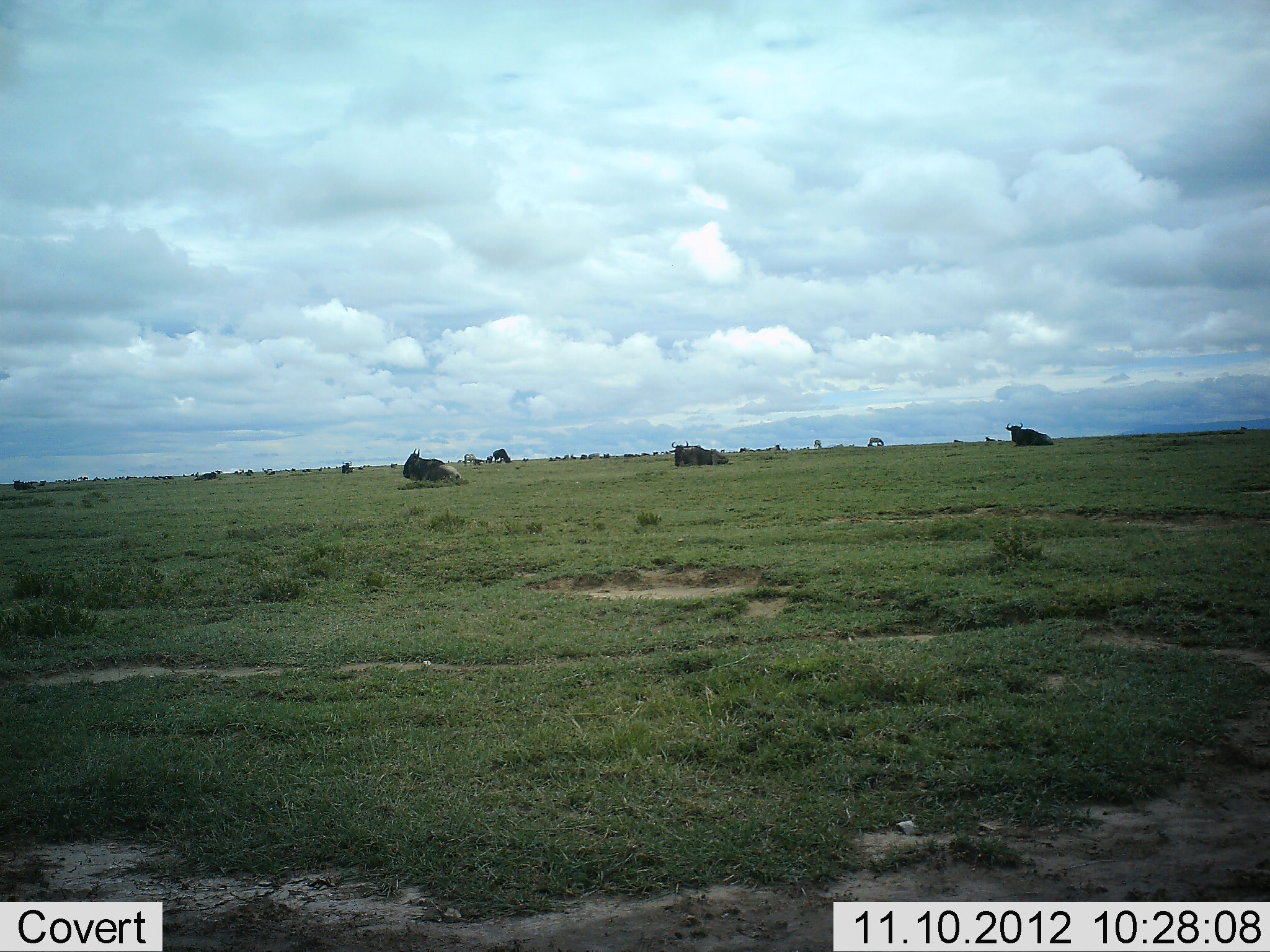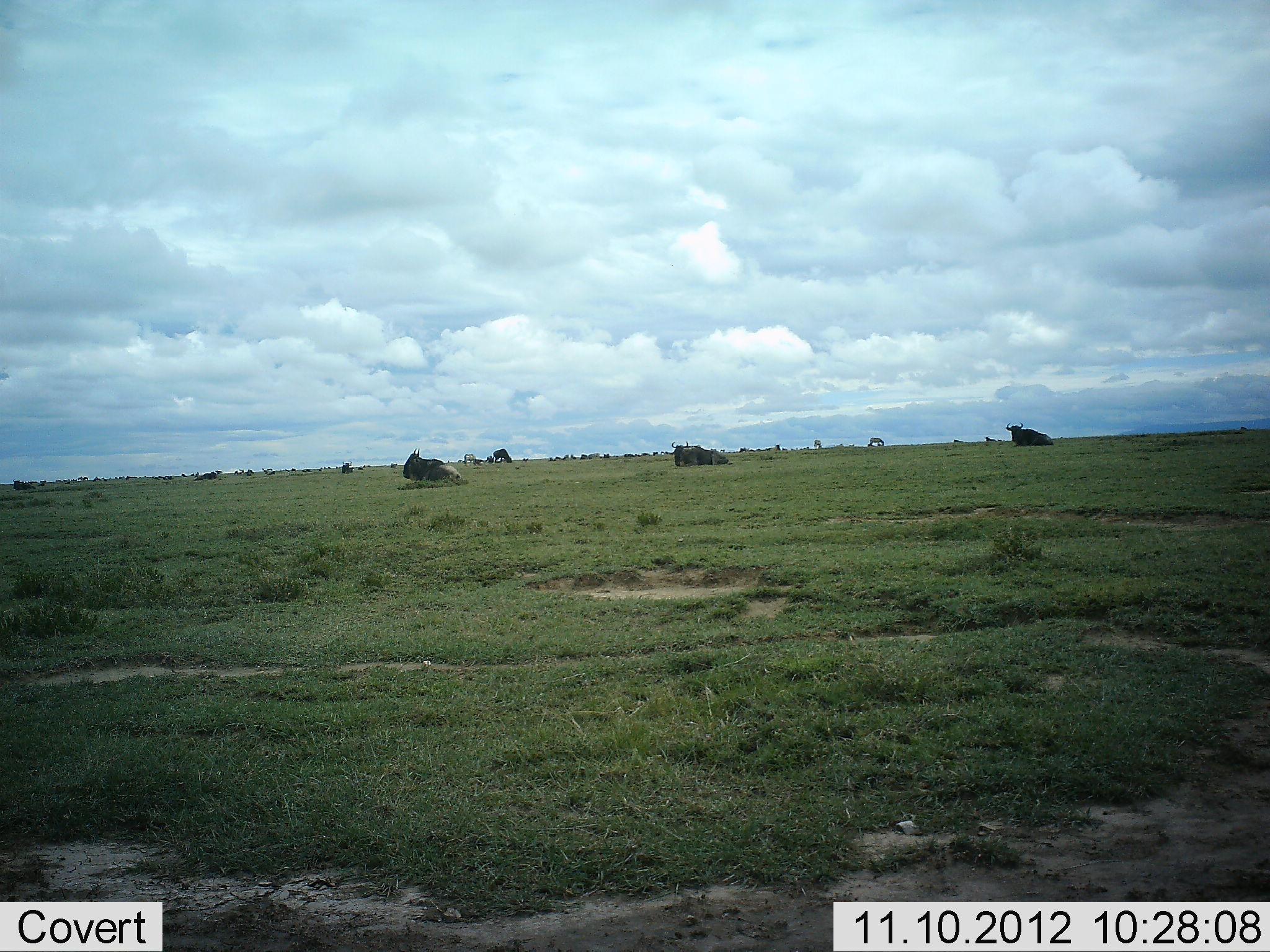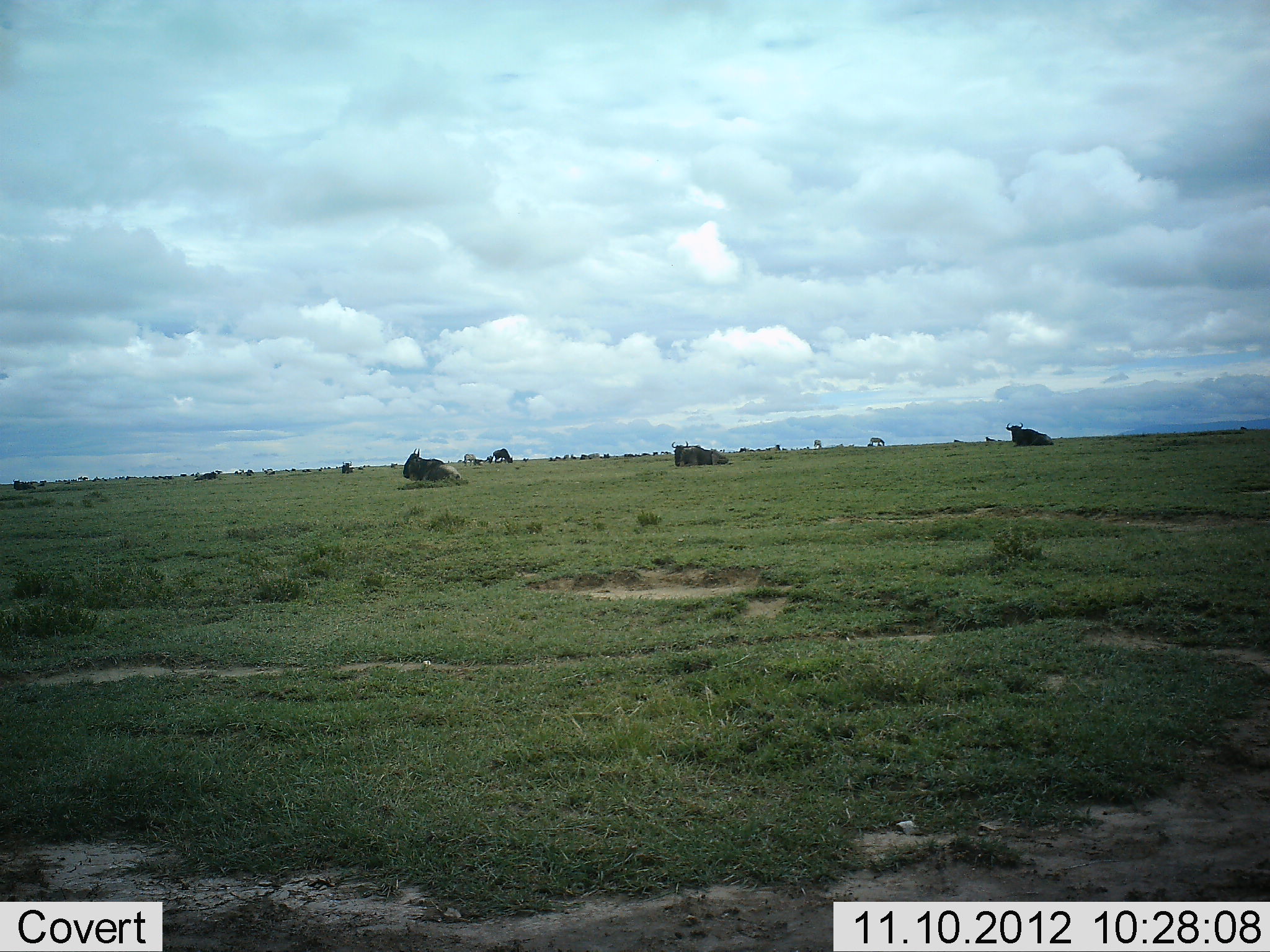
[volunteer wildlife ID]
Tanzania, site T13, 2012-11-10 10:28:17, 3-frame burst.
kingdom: Animalia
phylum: Chordata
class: Mammalia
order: Artiodactyla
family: Bovidae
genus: Connochaetes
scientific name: Connochaetes taurinus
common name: blue wildebeest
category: wildebeest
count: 3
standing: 8%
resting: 100%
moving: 0%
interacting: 0%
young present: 0%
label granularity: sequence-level